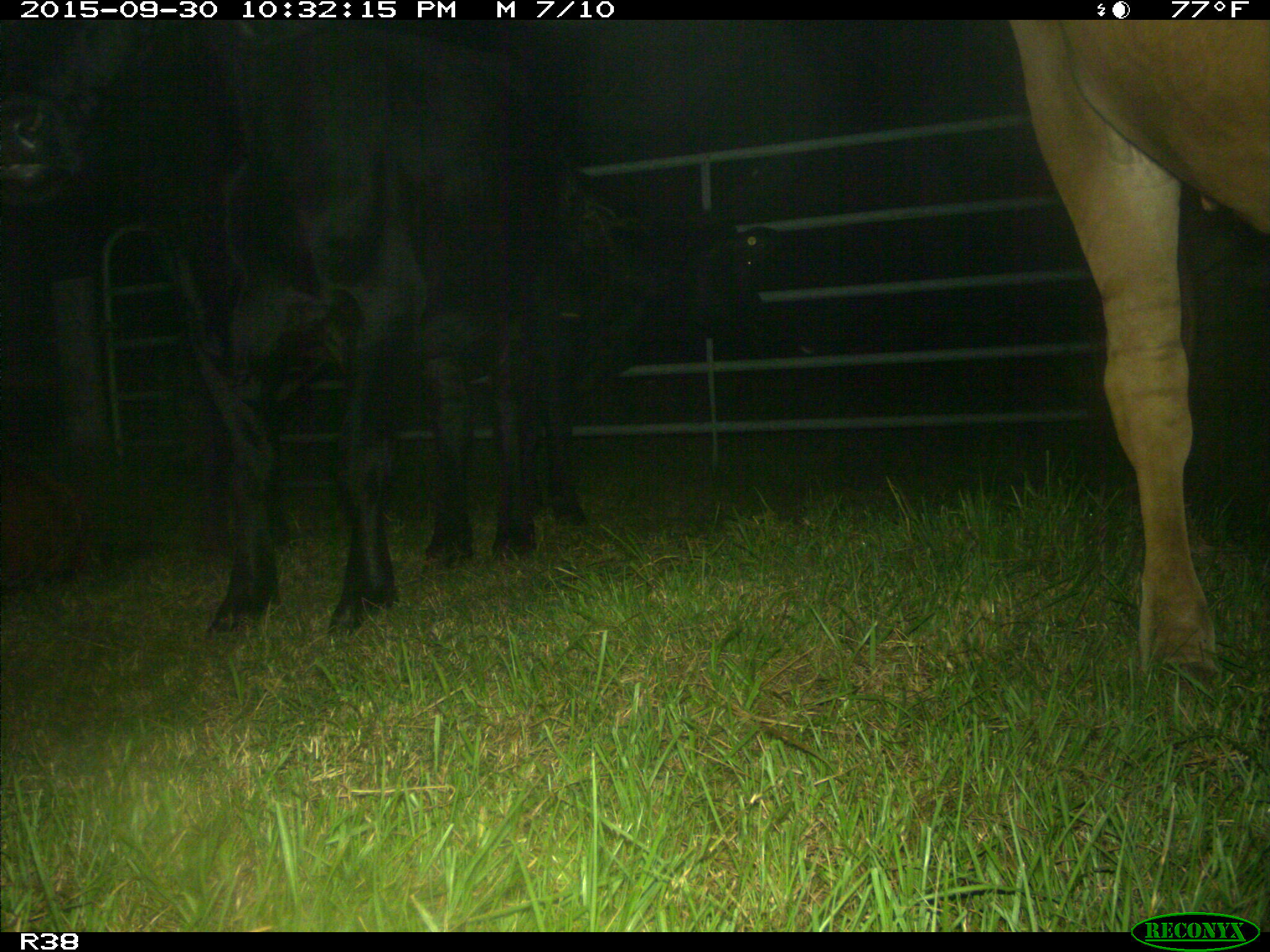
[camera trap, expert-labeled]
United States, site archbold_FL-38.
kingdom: Animalia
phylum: Chordata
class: Mammalia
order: Artiodactyla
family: Bovidae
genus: Bos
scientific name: Bos taurus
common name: domestic cow